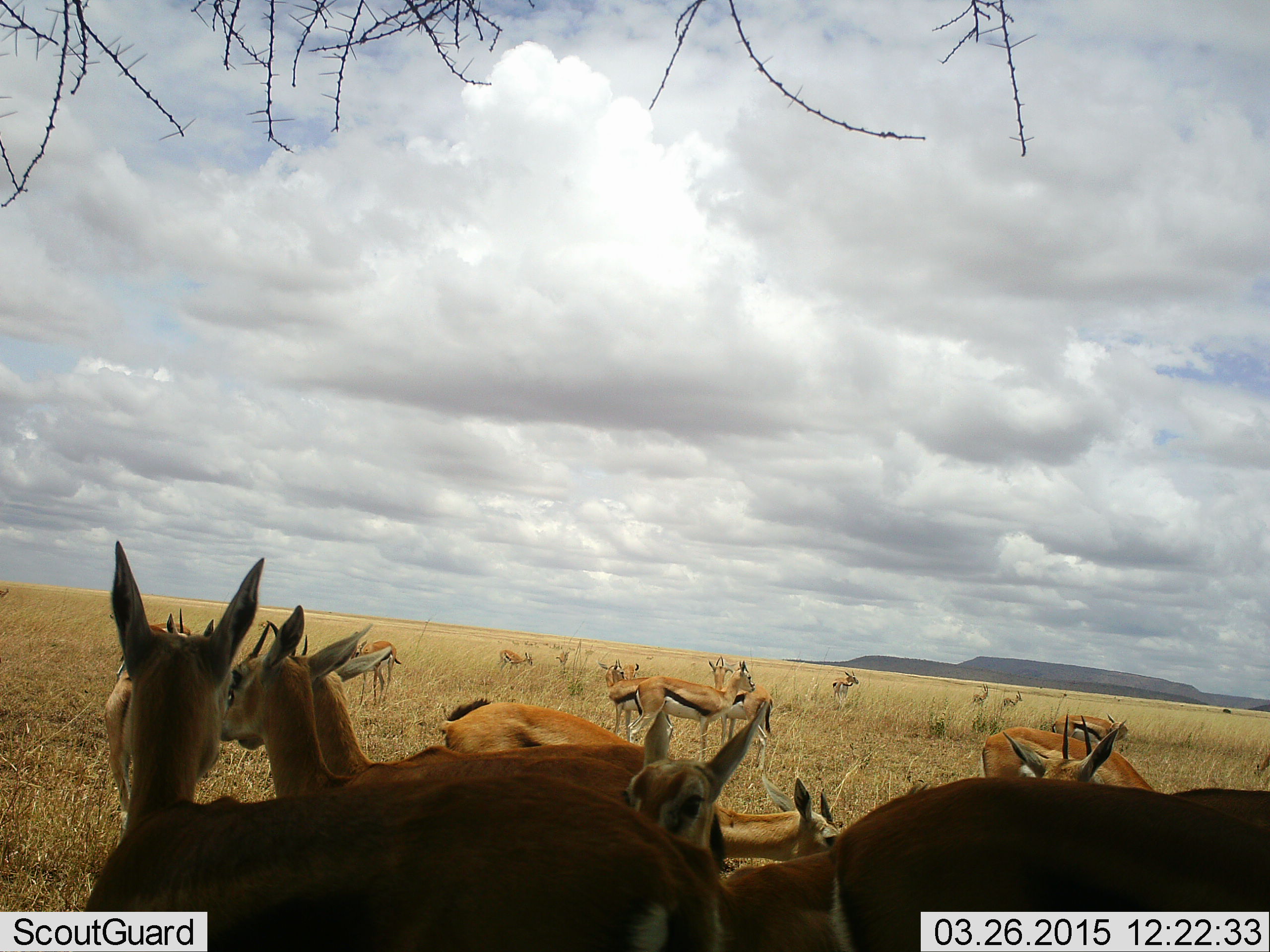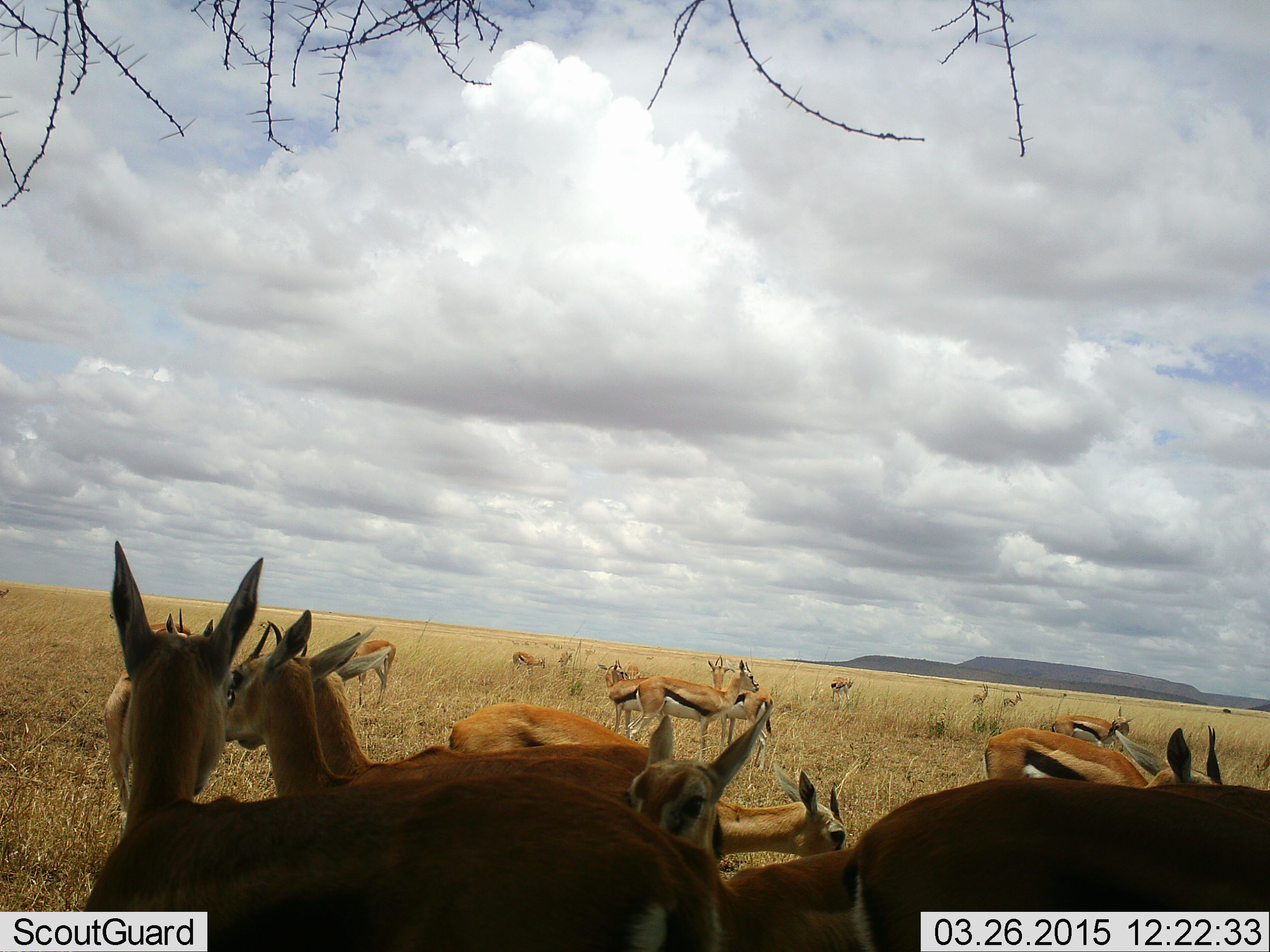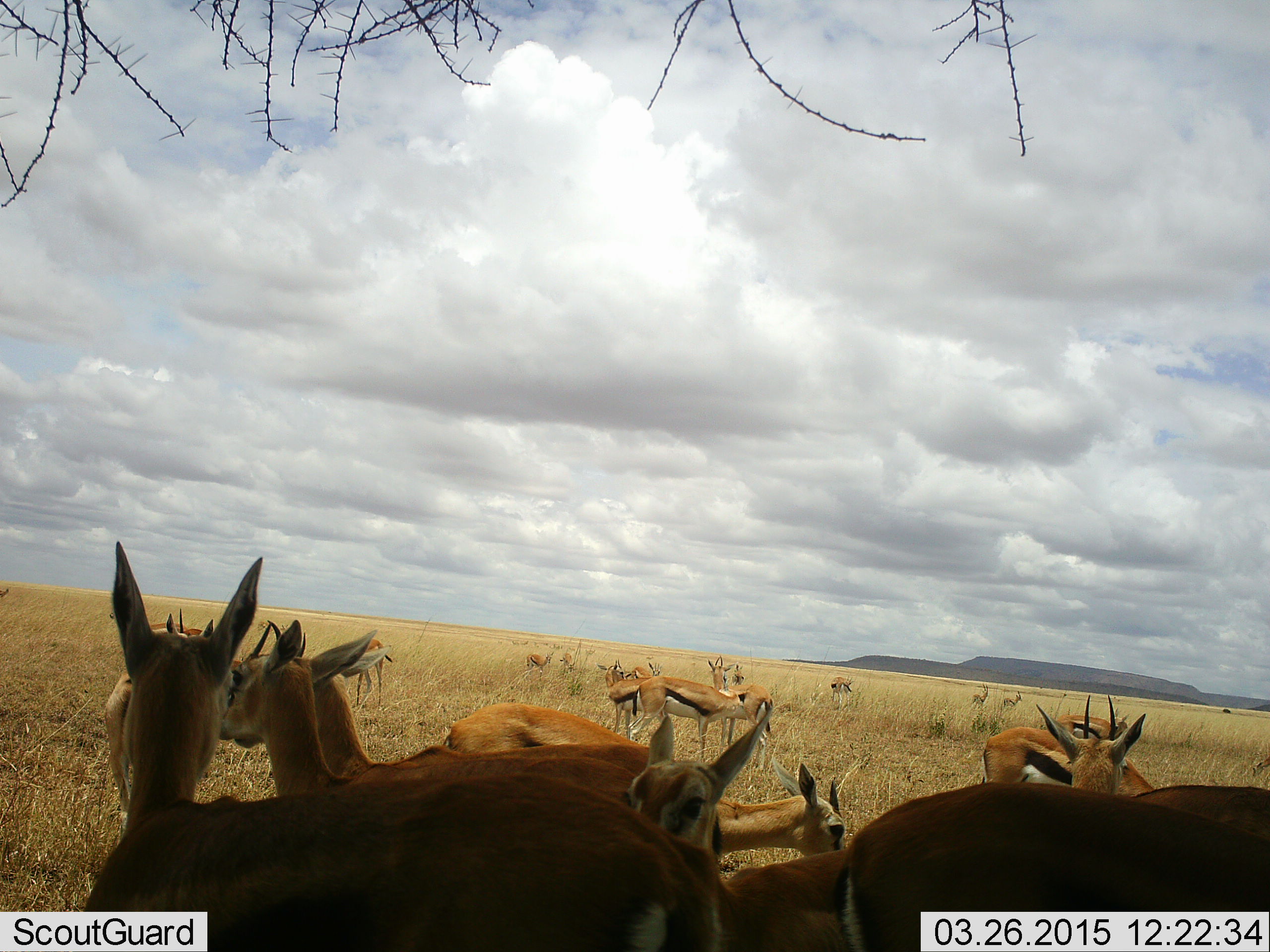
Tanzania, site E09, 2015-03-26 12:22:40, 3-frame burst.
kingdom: Animalia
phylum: Chordata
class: Mammalia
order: Artiodactyla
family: Bovidae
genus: Eudorcas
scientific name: Eudorcas thomsonii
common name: thomson's gazelle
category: gazellethomsons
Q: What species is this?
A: Gazellethomsons (thomson's gazelle) (Eudorcas thomsonii).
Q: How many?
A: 11-50.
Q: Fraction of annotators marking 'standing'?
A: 100%.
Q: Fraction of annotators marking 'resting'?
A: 10%.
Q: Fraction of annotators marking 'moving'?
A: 50%.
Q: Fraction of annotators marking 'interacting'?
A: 0%.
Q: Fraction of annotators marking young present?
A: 10%.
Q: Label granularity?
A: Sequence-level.